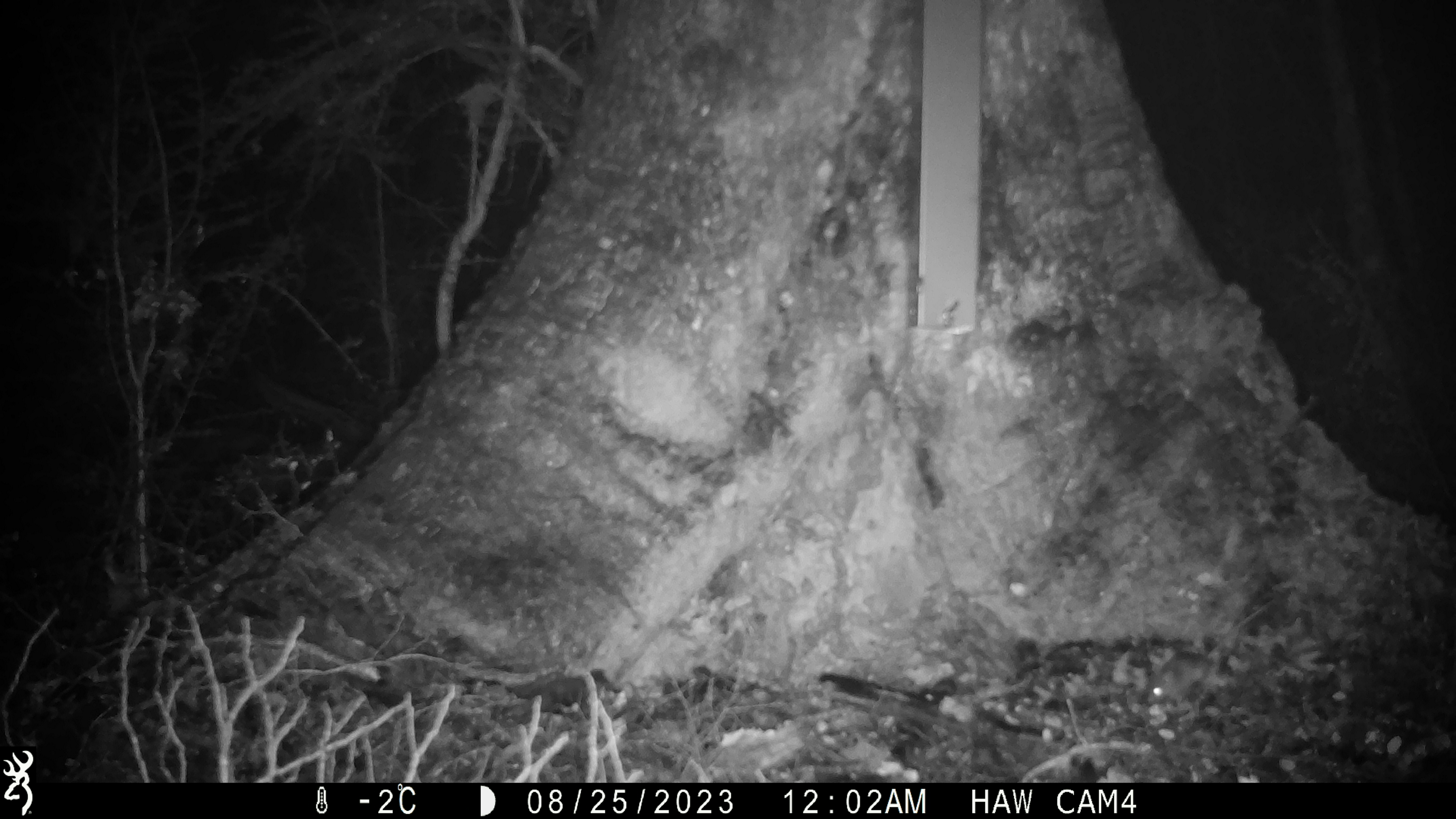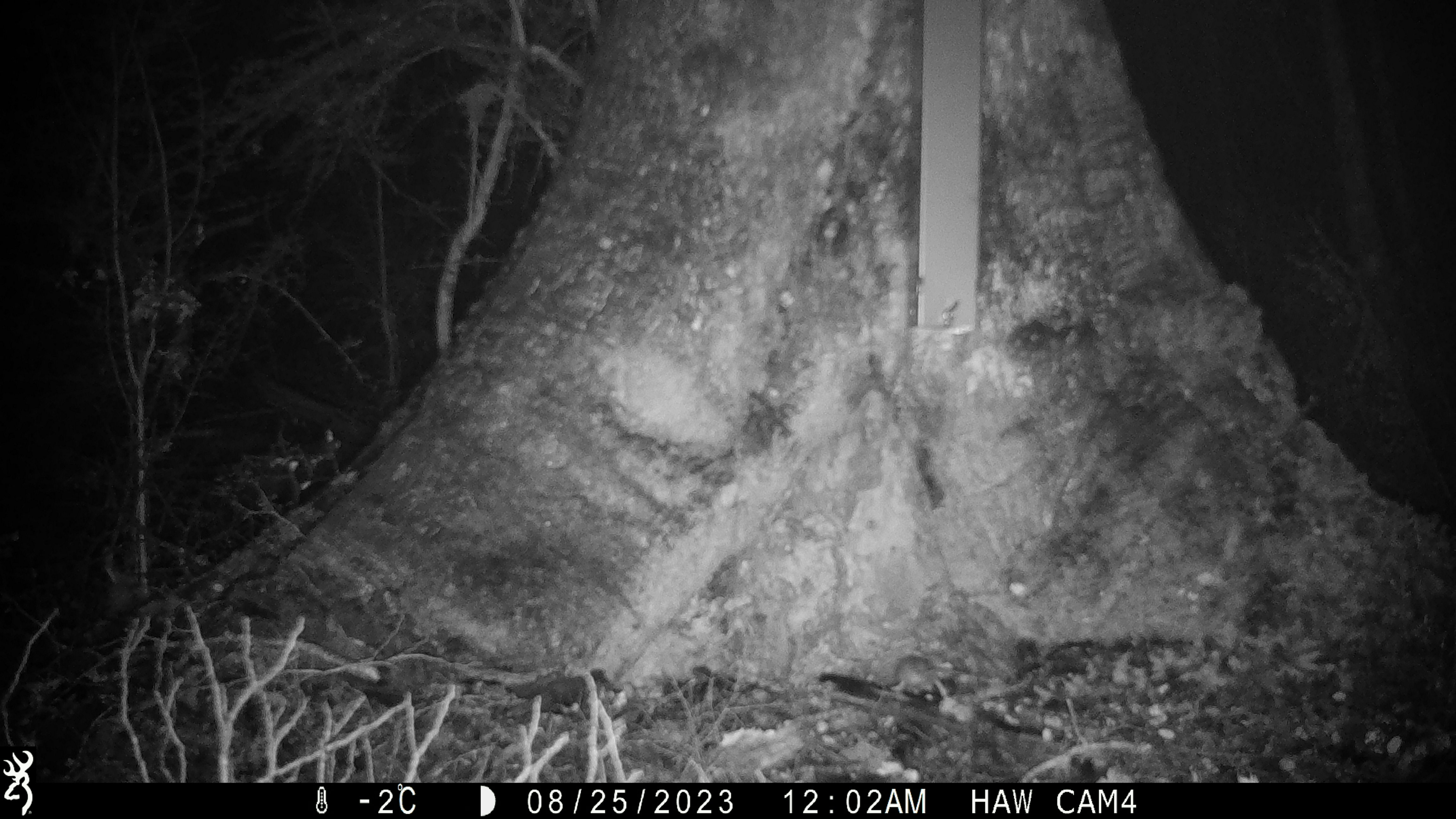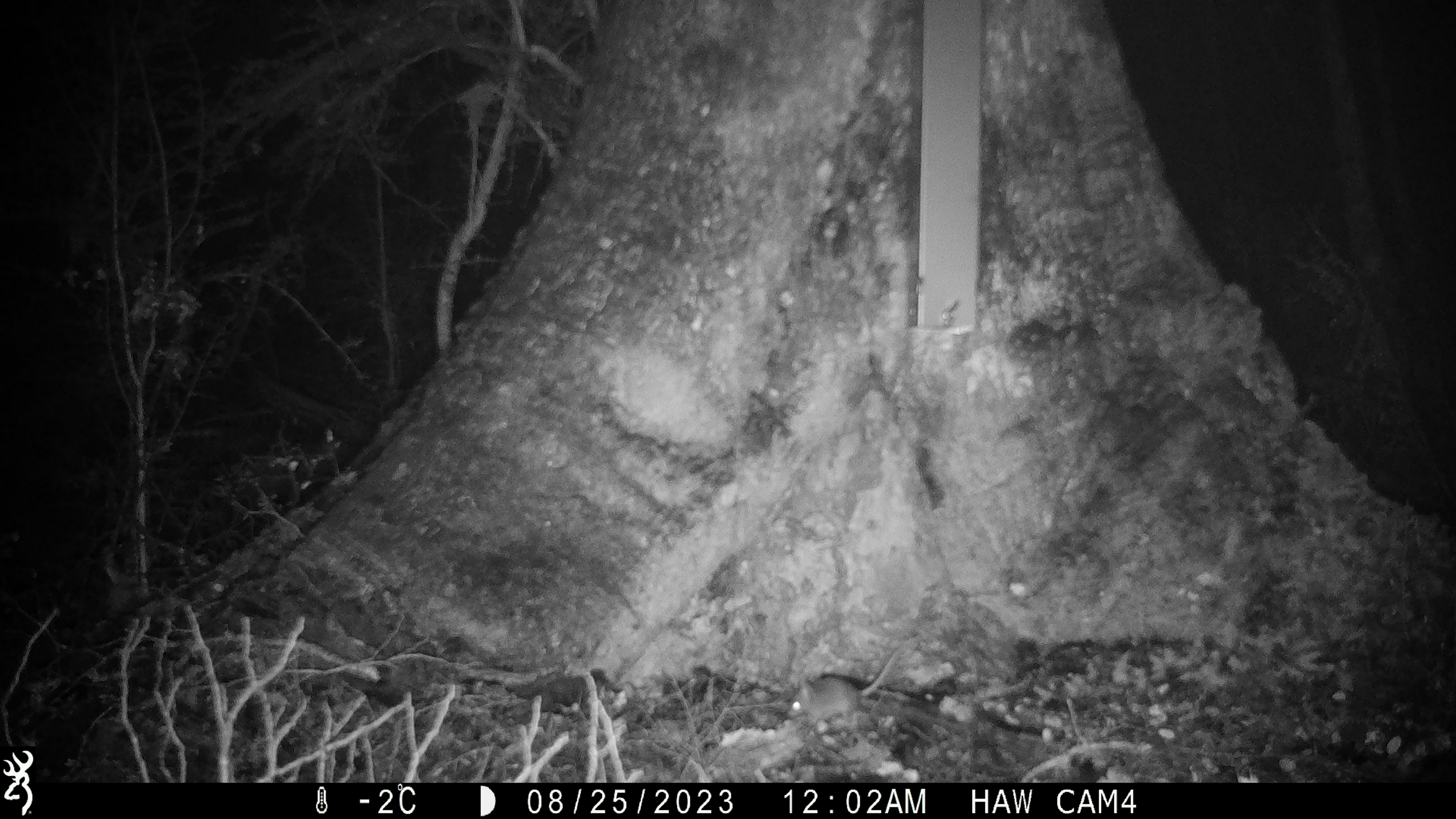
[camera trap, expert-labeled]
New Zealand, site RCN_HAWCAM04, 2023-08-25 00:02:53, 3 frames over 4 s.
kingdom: Animalia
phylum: Chordata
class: Mammalia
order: Rodentia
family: Muridae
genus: Mus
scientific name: Mus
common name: mouse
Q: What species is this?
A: Mouse (Mus).